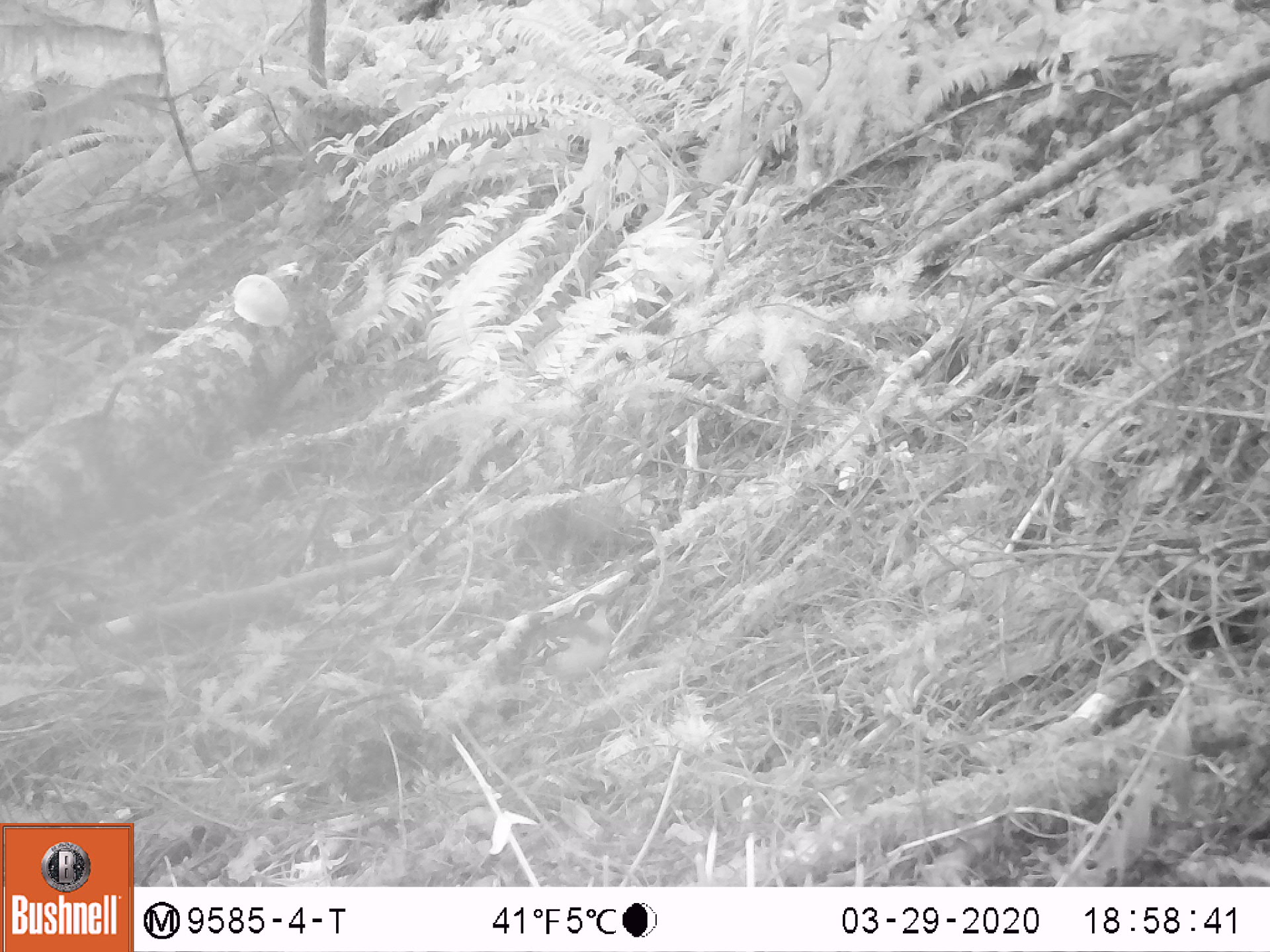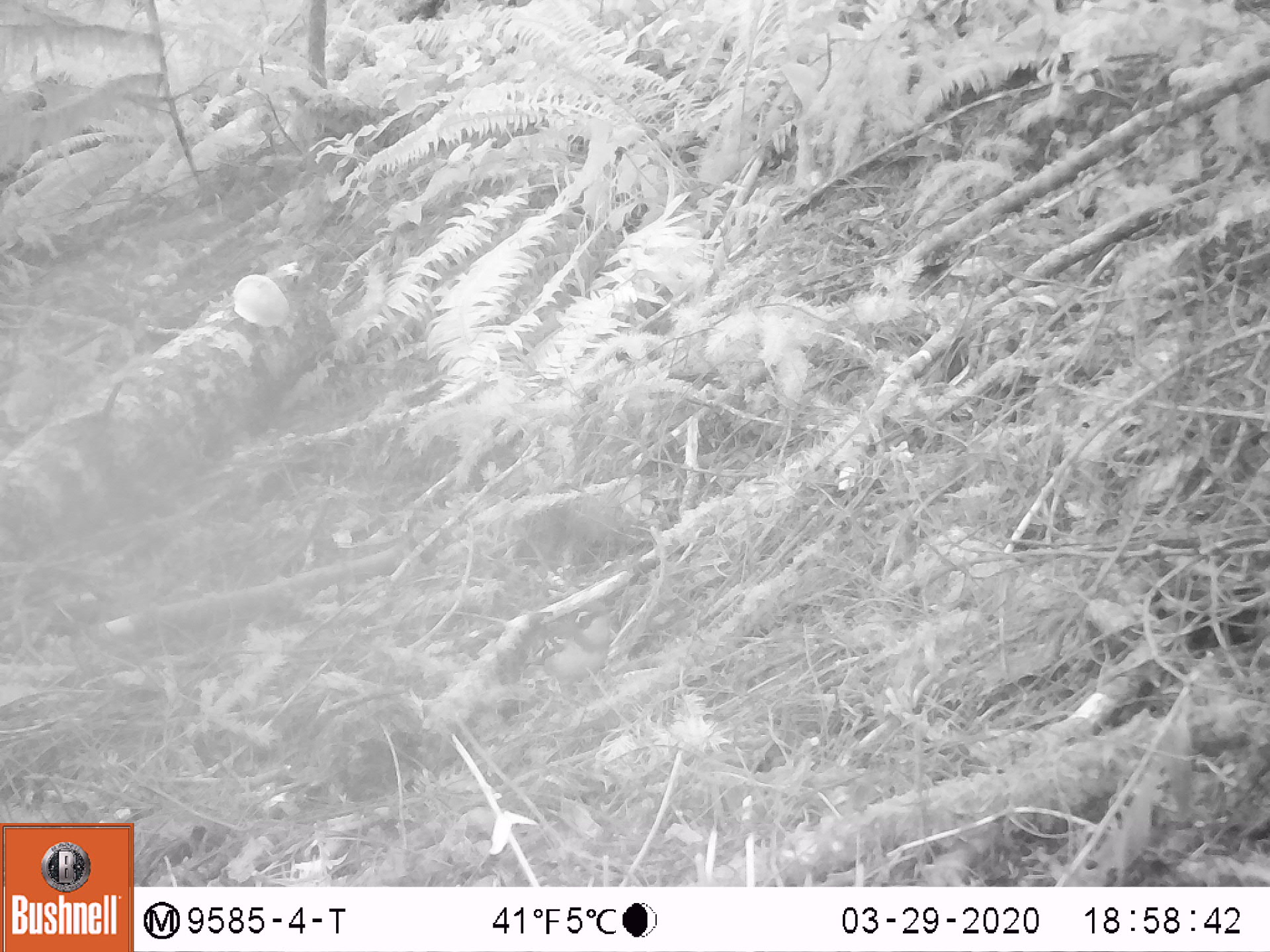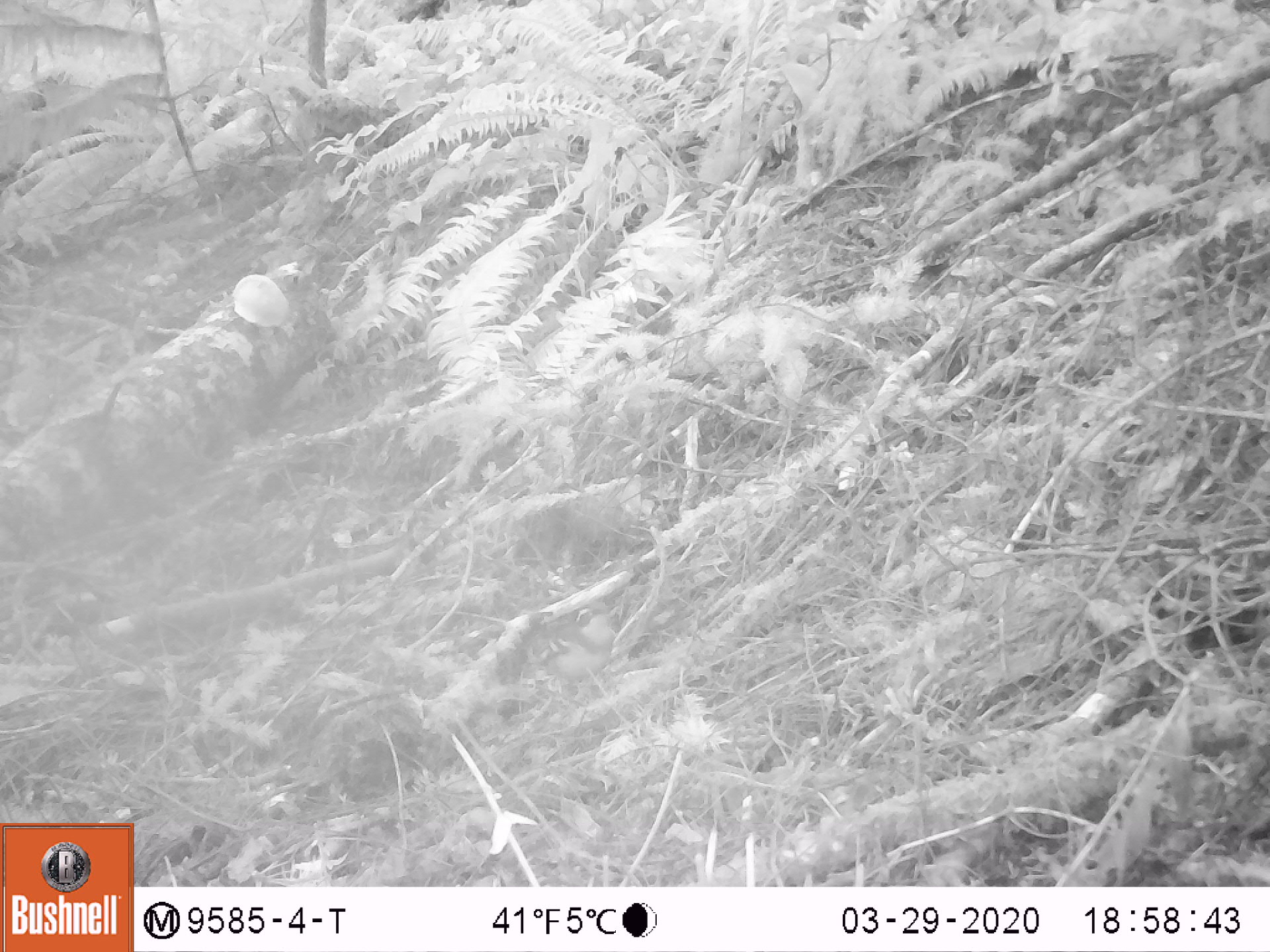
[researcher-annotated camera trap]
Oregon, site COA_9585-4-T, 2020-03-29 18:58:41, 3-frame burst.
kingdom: Animalia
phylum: Chordata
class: Aves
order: Passeriformes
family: Turdidae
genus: Ixoreus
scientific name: Ixoreus naevius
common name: varied thrush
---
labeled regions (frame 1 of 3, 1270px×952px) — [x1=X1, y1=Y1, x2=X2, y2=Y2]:
varied thrush: [x1=516, y1=588, x2=614, y2=704]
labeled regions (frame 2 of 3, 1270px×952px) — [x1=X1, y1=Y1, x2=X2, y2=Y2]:
varied thrush: [x1=516, y1=602, x2=620, y2=704]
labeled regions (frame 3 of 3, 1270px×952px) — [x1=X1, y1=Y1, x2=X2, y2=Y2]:
varied thrush: [x1=516, y1=596, x2=621, y2=701]